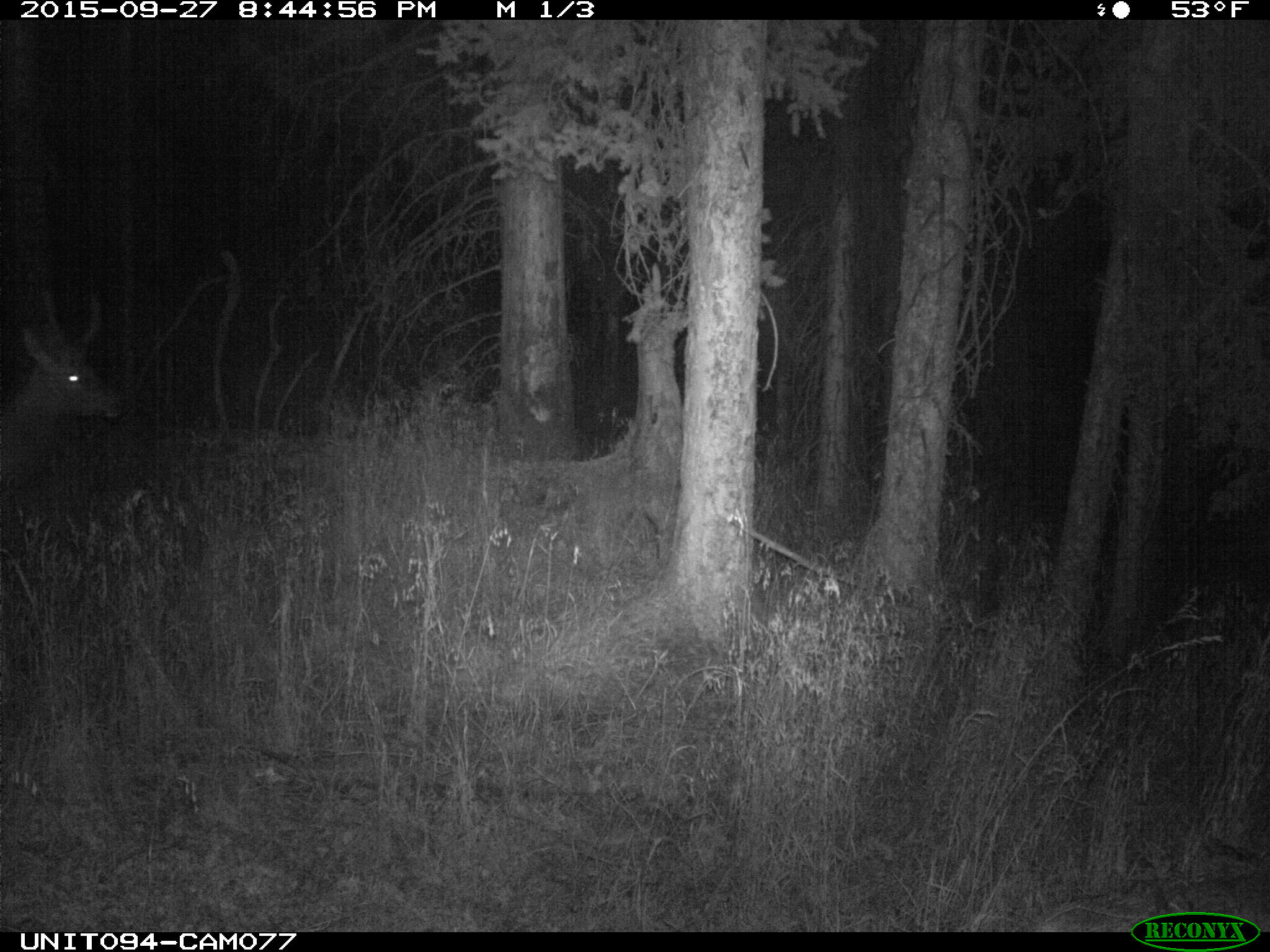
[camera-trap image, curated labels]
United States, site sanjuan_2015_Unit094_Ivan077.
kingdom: Animalia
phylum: Chordata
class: Mammalia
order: Artiodactyla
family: Cervidae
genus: Cervus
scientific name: Cervus elaphus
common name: red deer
Cervus elaphus (red deer).